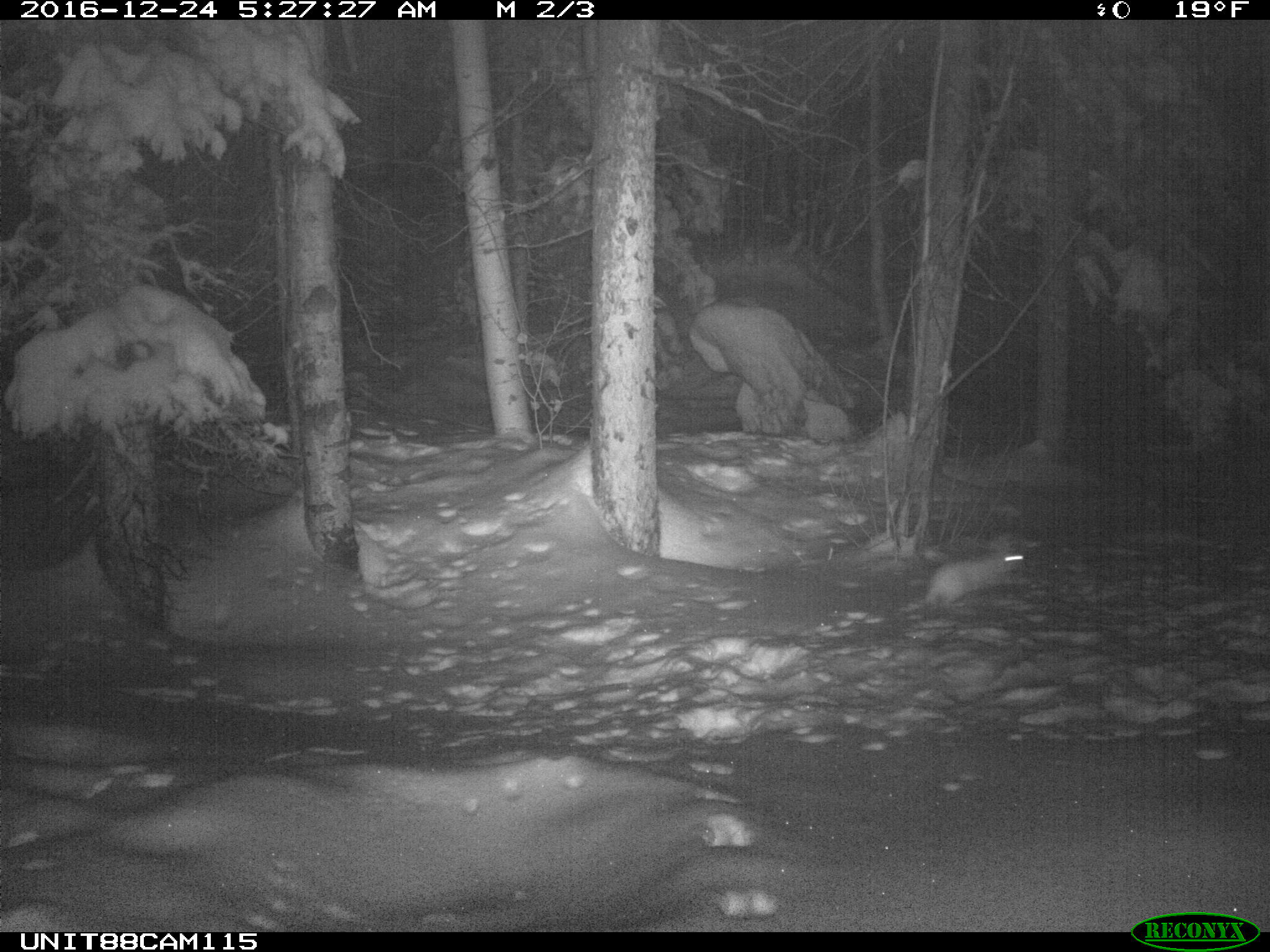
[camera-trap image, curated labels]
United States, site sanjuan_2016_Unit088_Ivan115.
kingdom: Animalia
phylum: Chordata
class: Mammalia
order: Lagomorpha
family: Leporidae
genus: Lepus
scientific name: Lepus americanus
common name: snowshoe hare